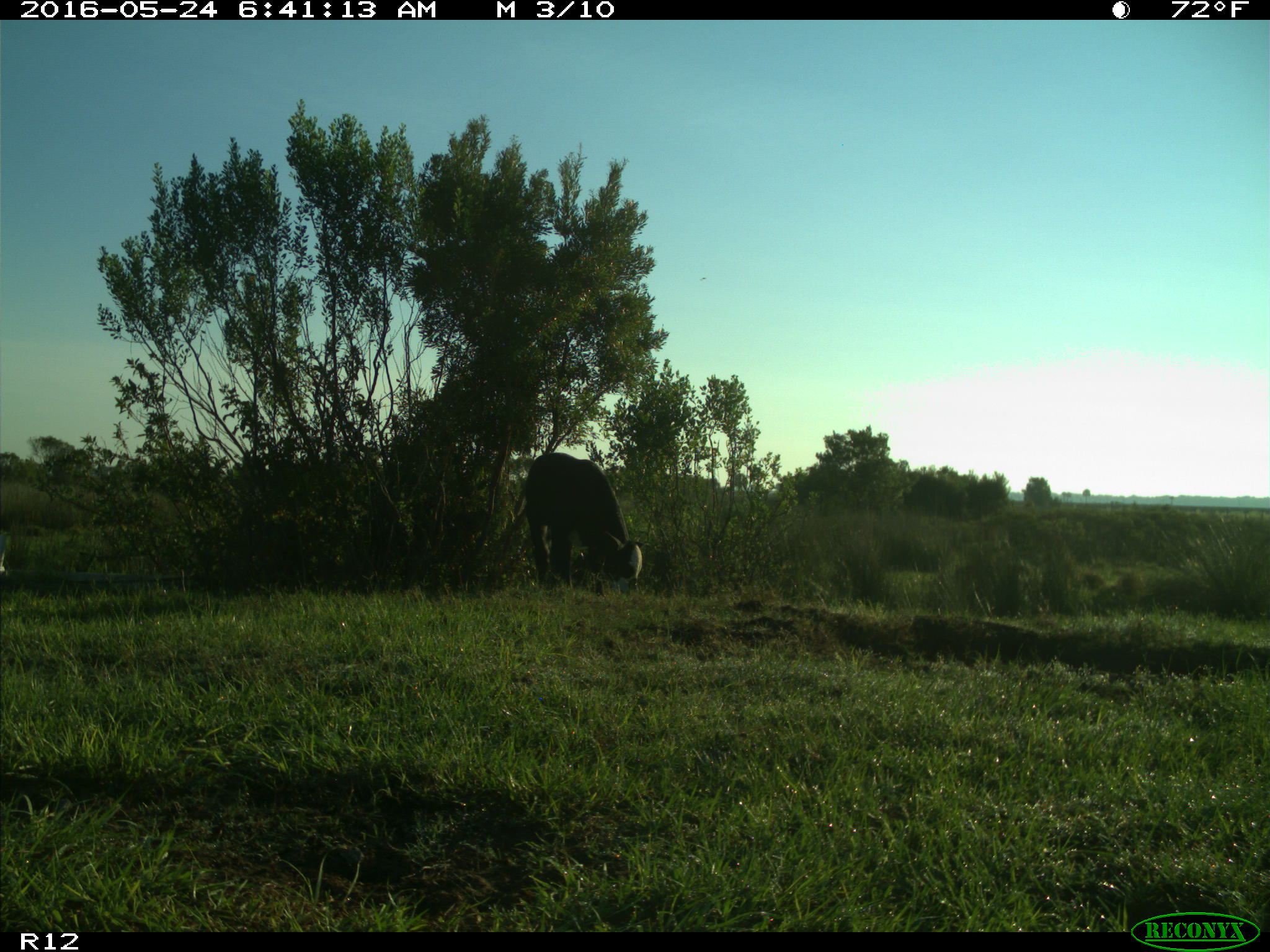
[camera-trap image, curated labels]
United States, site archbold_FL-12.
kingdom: Animalia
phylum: Chordata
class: Mammalia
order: Artiodactyla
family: Bovidae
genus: Bos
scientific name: Bos taurus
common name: domestic cow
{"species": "Bos taurus (domestic cow)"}